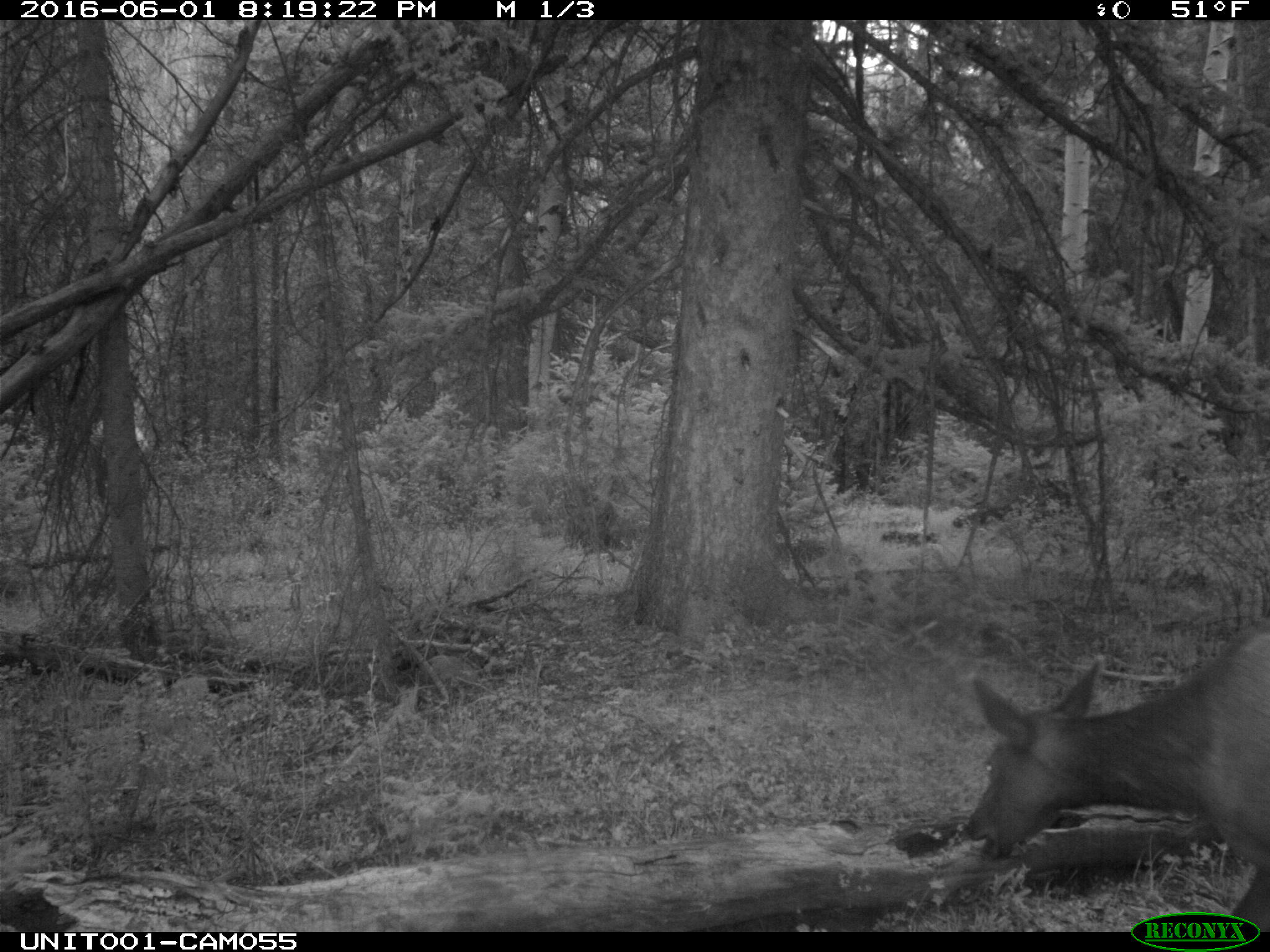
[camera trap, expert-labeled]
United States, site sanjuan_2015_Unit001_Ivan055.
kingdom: Animalia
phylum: Chordata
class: Mammalia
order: Artiodactyla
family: Cervidae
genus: Cervus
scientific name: Cervus elaphus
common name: red deer